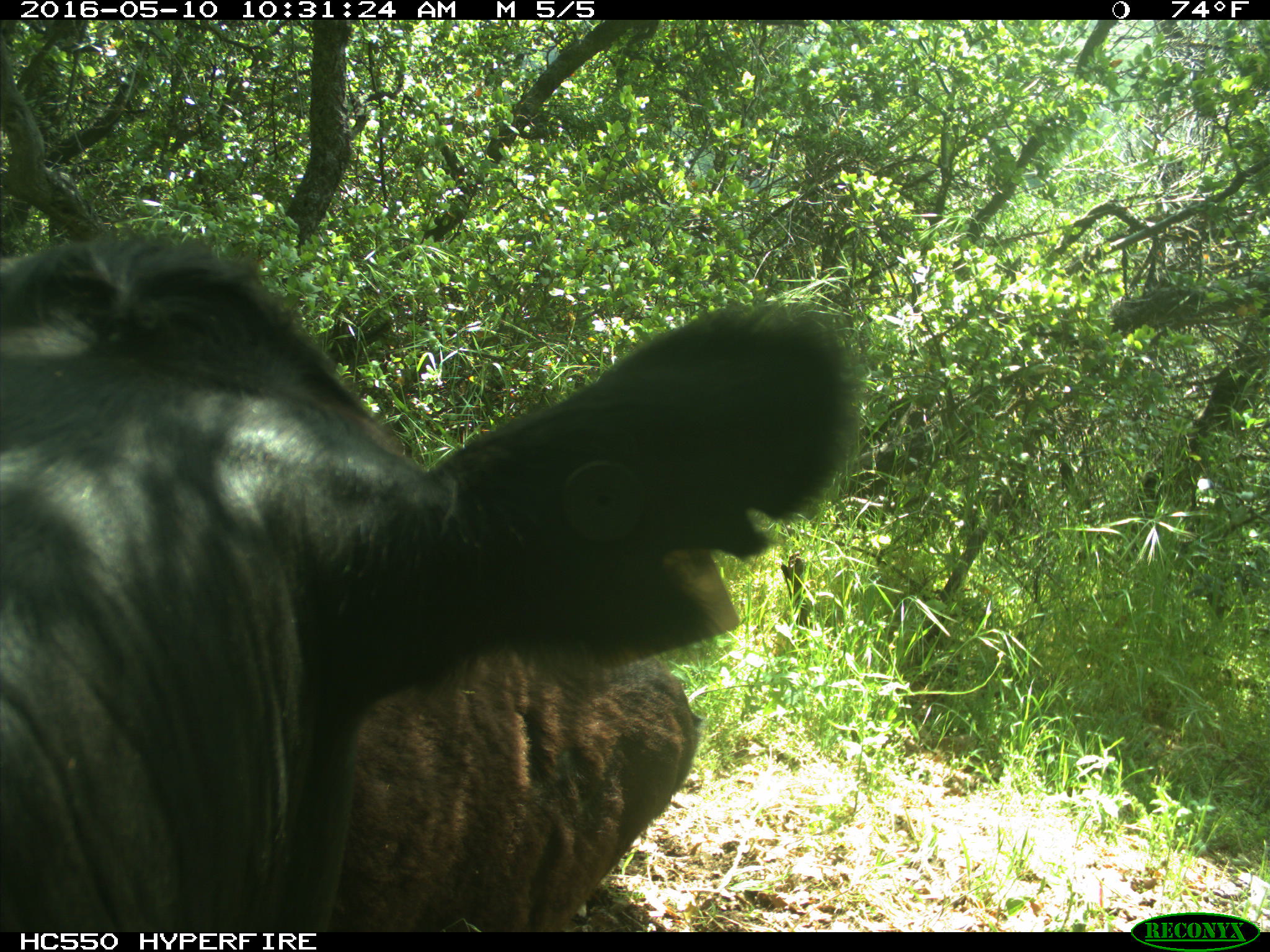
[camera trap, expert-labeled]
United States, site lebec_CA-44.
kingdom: Animalia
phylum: Chordata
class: Mammalia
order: Artiodactyla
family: Bovidae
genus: Bos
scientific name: Bos taurus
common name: domestic cow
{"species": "Bos taurus (domestic cow)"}